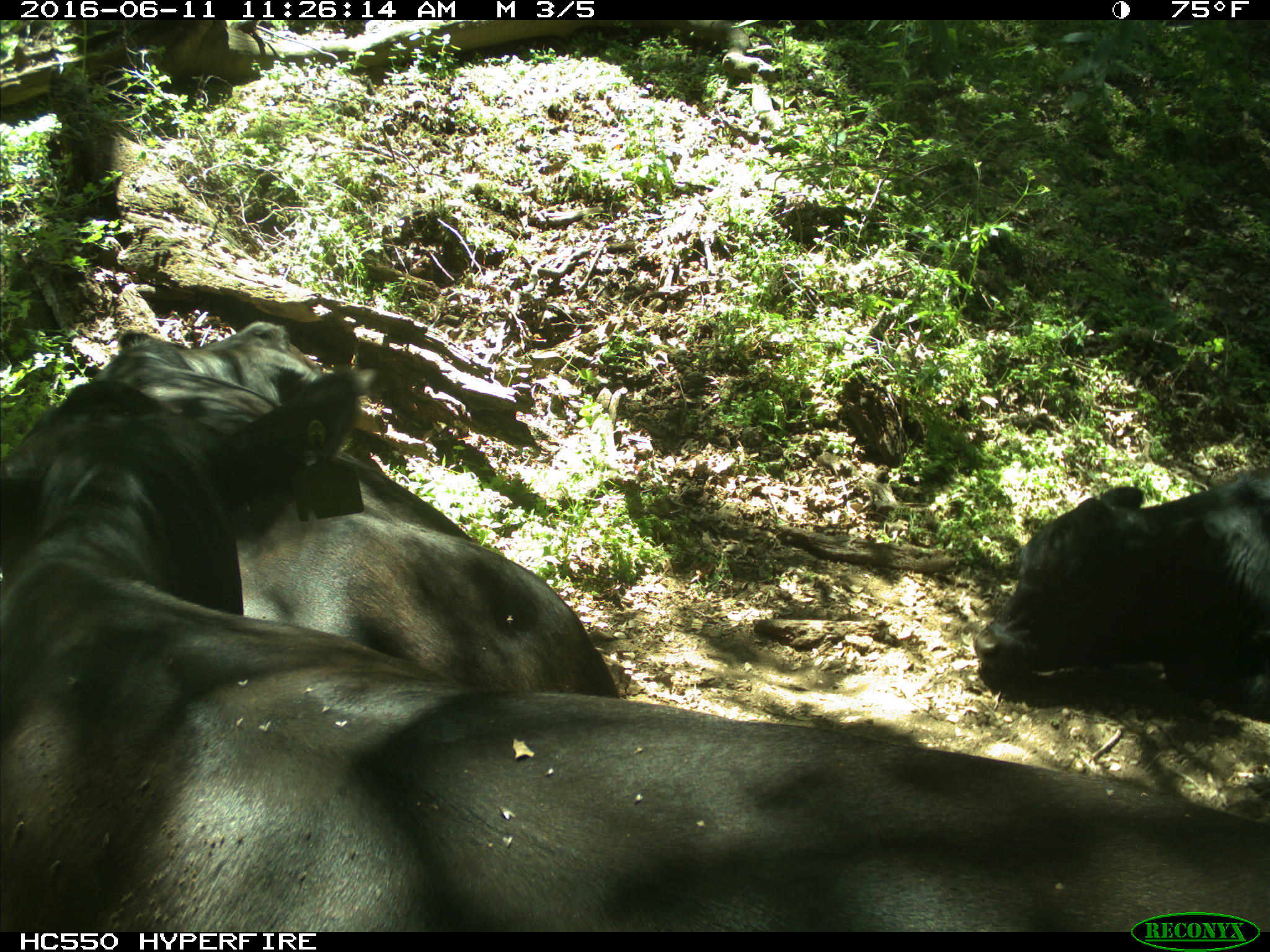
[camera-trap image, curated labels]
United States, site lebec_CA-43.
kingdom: Animalia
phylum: Chordata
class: Mammalia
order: Artiodactyla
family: Bovidae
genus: Bos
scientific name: Bos taurus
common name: domestic cow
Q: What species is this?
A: Bos taurus (domestic cow).